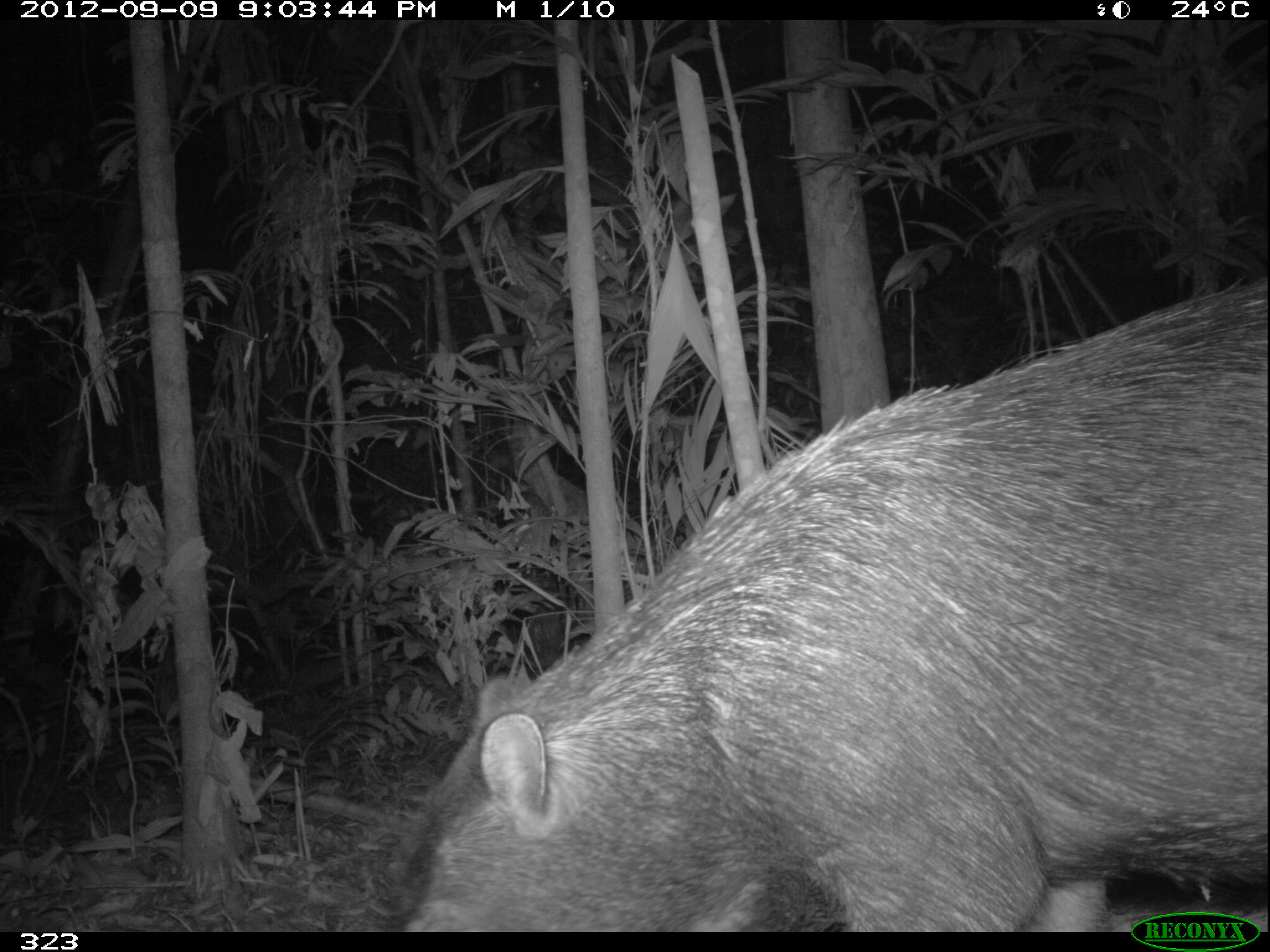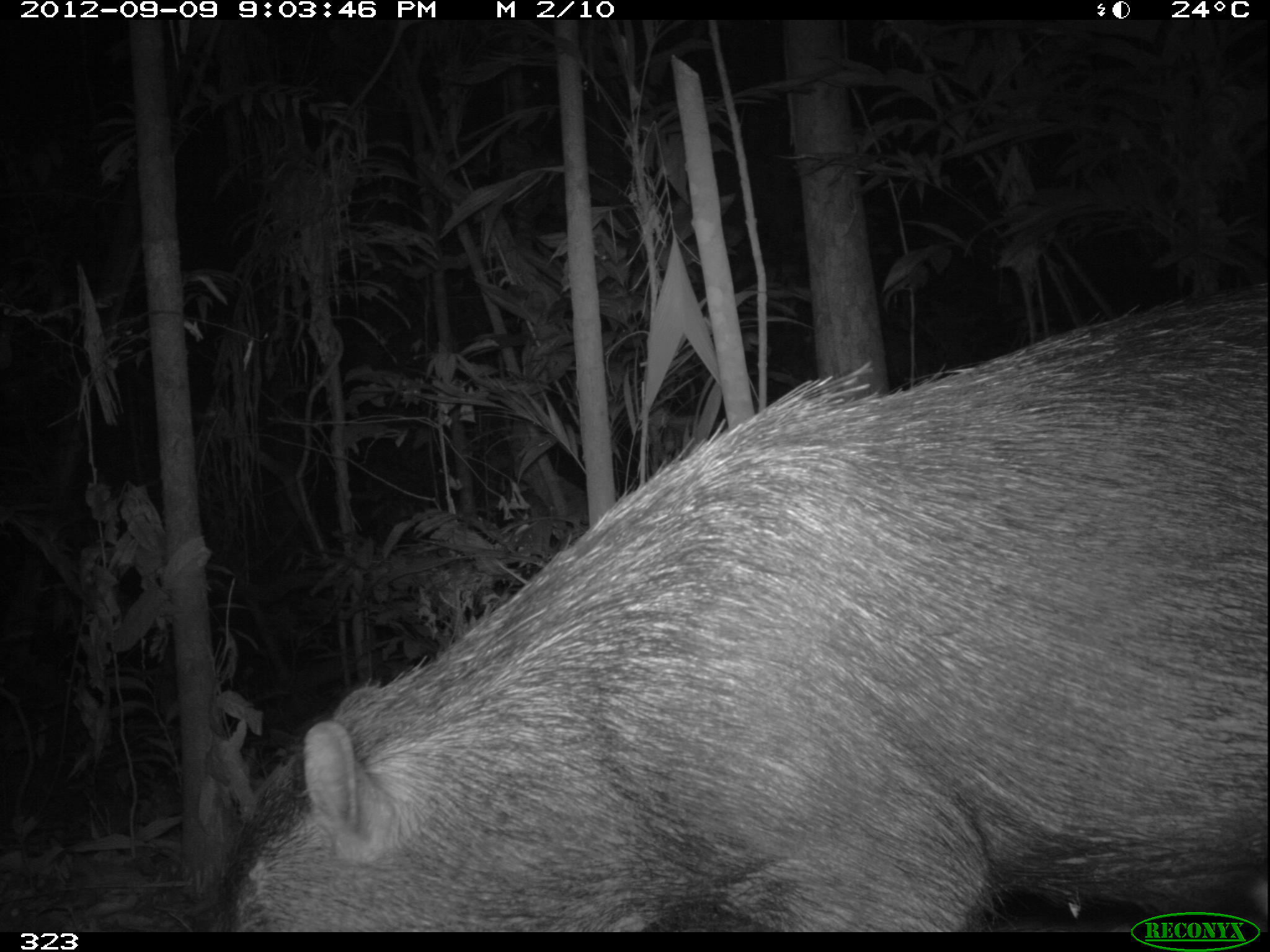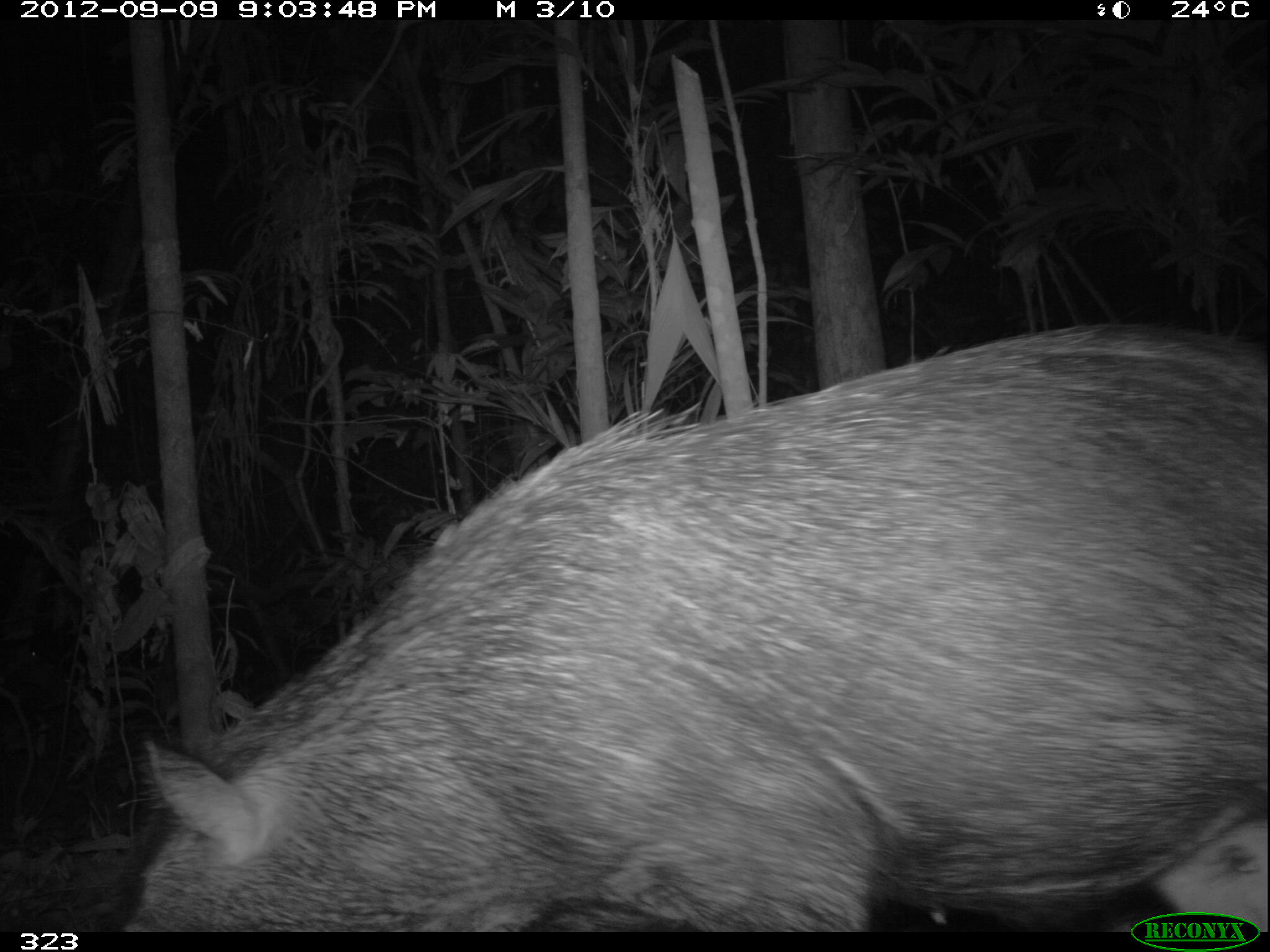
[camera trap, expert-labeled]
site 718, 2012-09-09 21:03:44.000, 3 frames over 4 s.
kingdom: Animalia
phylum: Chordata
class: Mammalia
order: Artiodactyla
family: Tayassuidae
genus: Tayassu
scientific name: Tayassu pecari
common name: white-lipped peccary